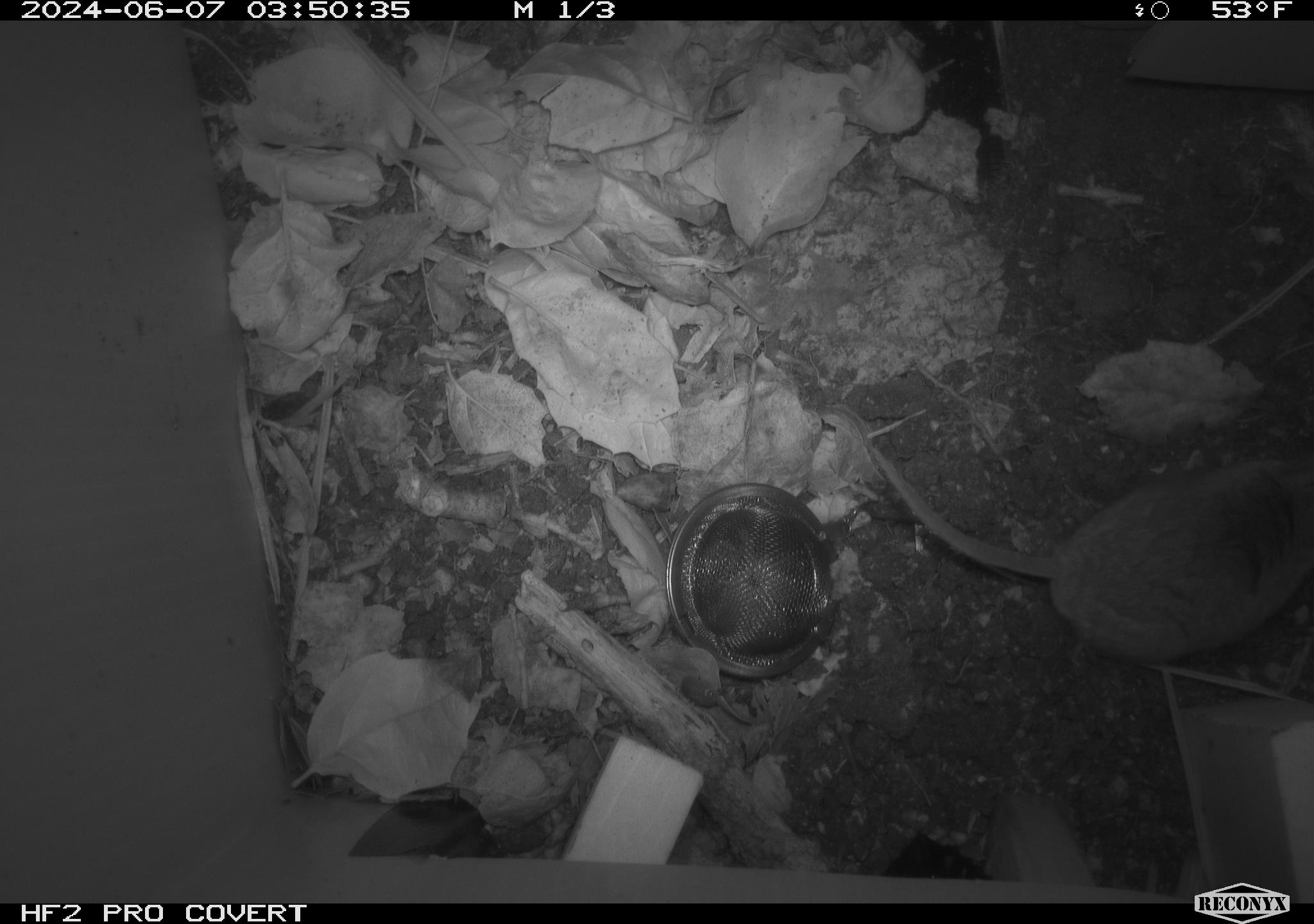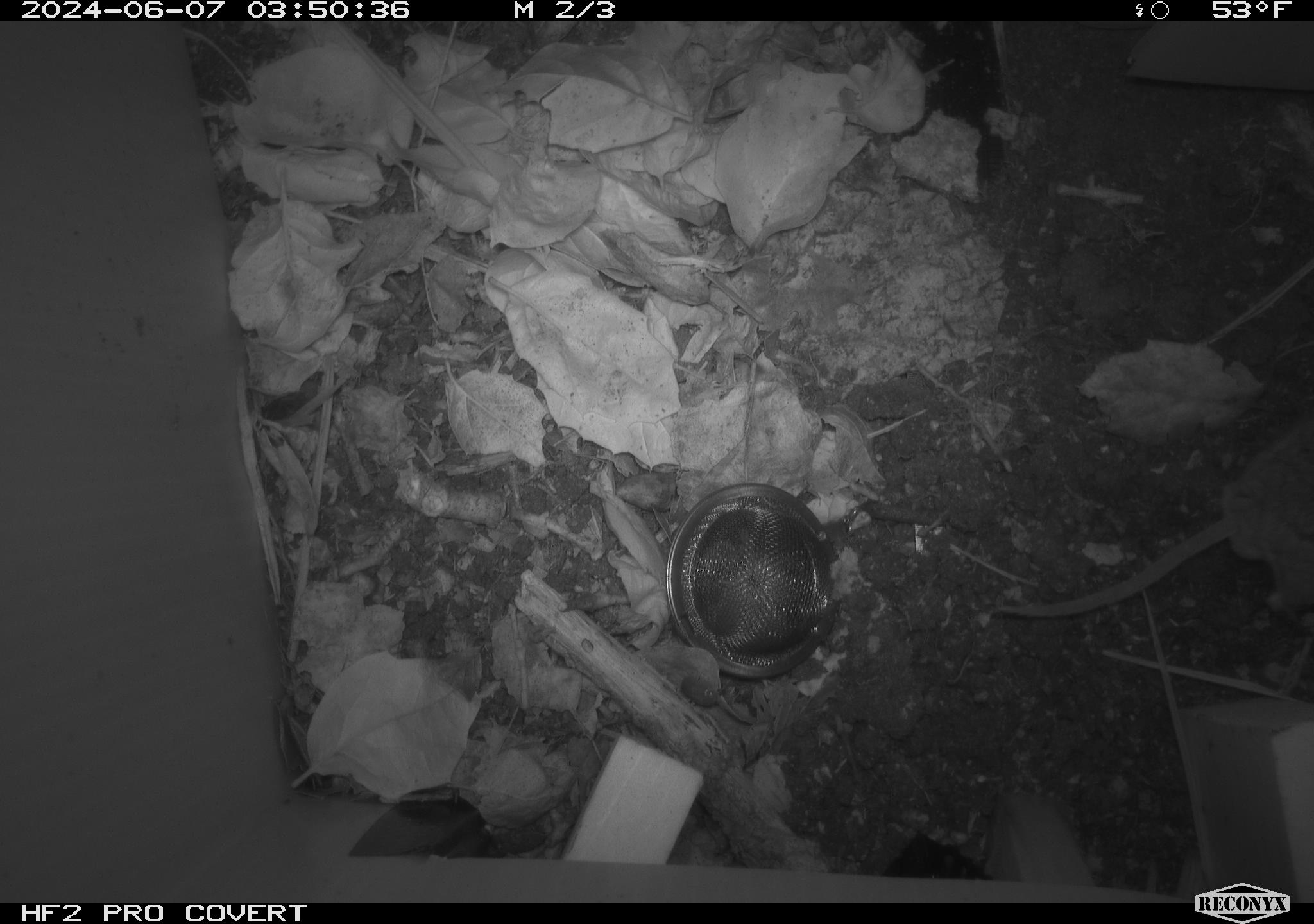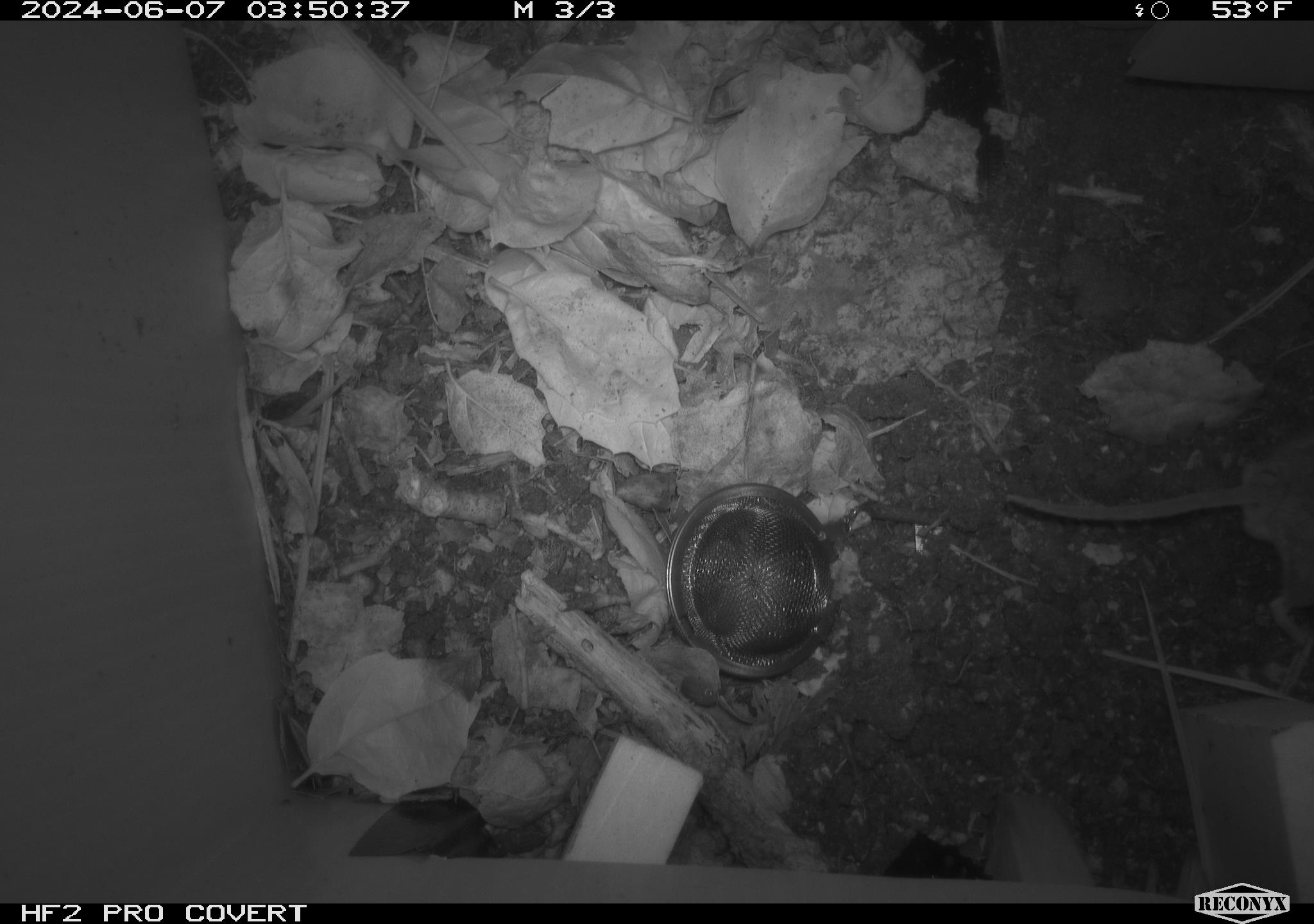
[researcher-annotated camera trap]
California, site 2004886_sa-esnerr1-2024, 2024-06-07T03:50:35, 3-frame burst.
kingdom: Animalia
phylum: Chordata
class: Mammalia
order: Rodentia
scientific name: Rodentia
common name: rodent